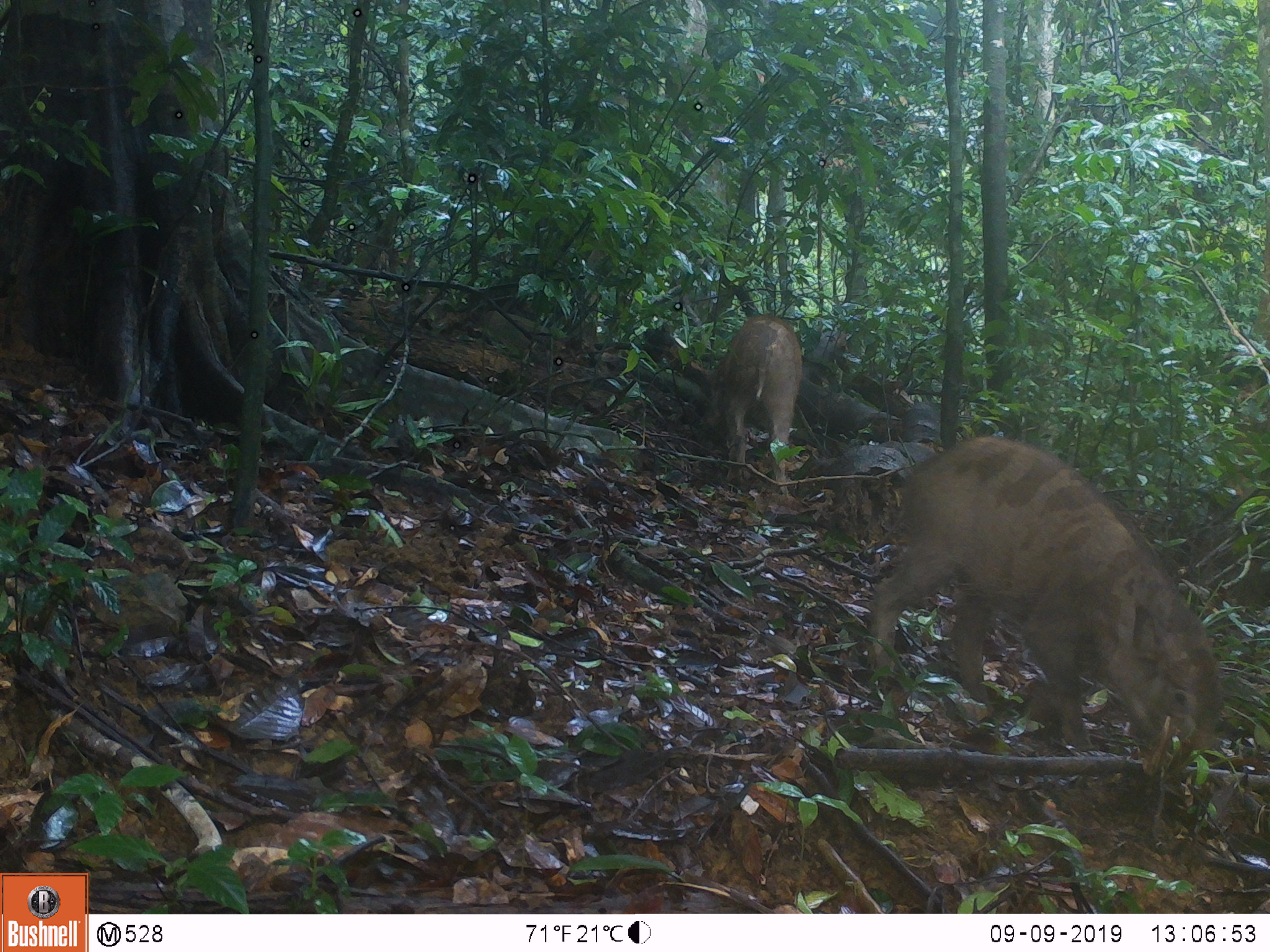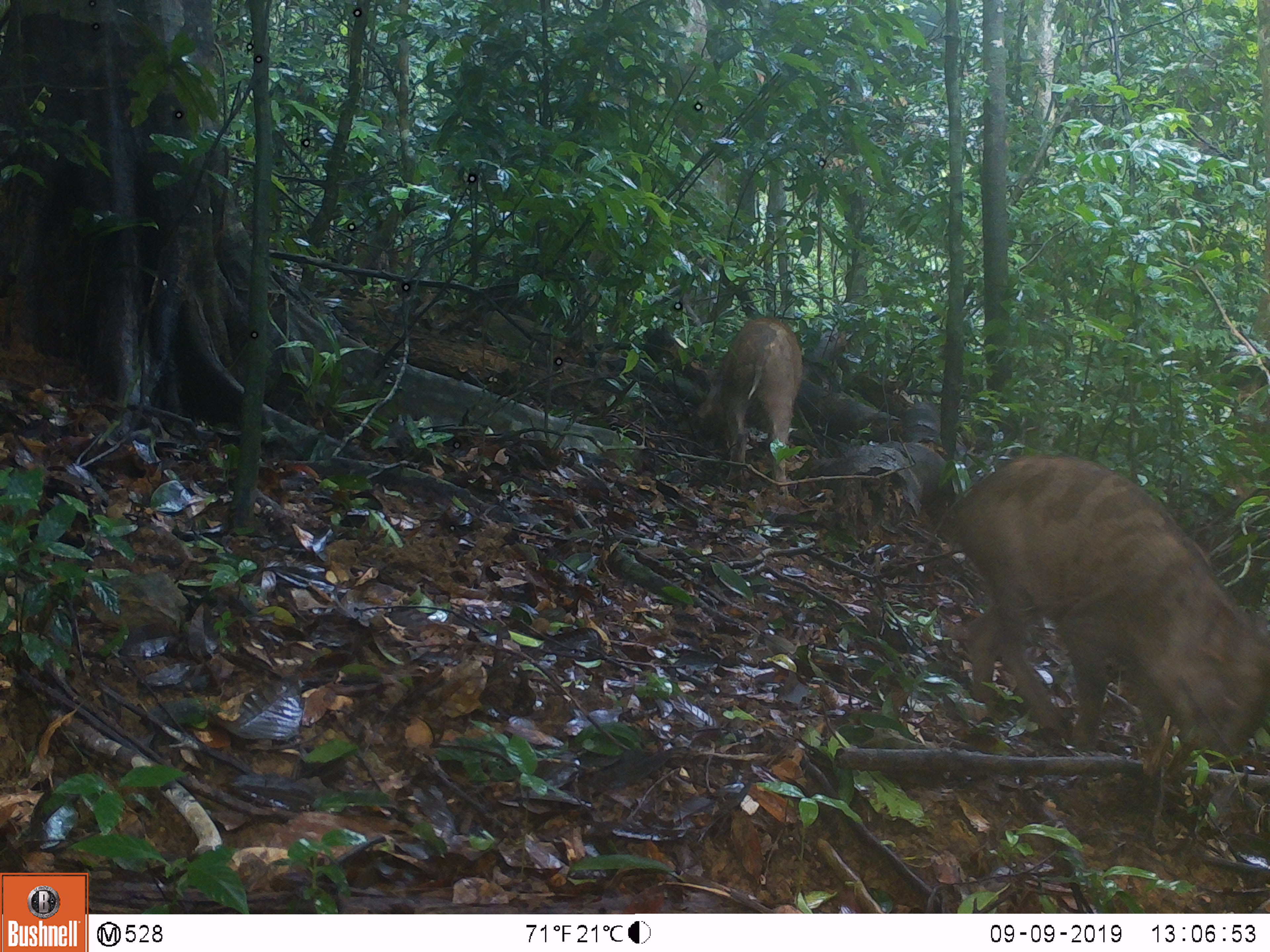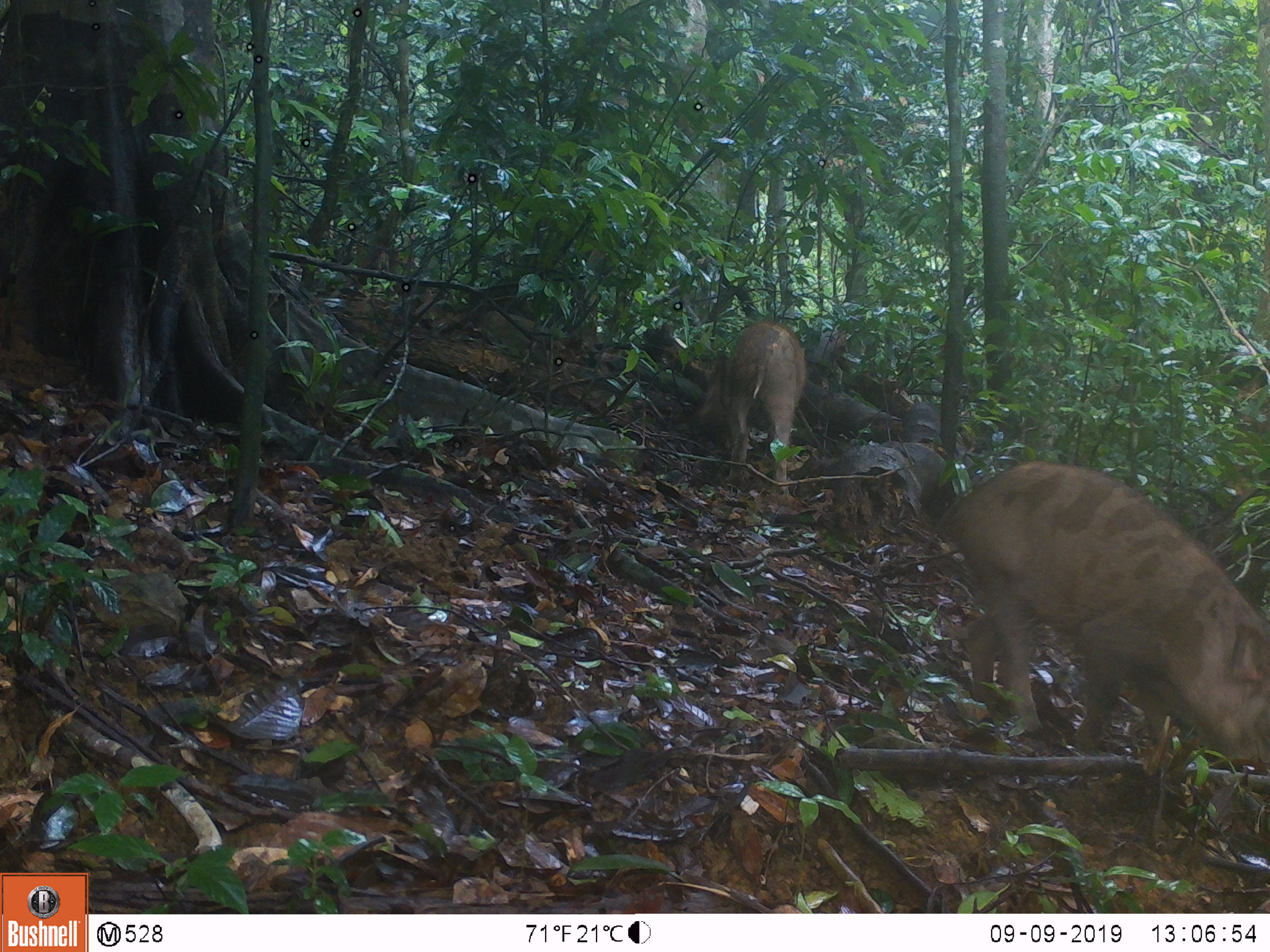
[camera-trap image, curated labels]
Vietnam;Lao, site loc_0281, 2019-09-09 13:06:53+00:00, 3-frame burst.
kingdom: Animalia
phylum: Chordata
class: Mammalia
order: Artiodactyla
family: Suidae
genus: Sus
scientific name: Sus scrofa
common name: eurasian wild pig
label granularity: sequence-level